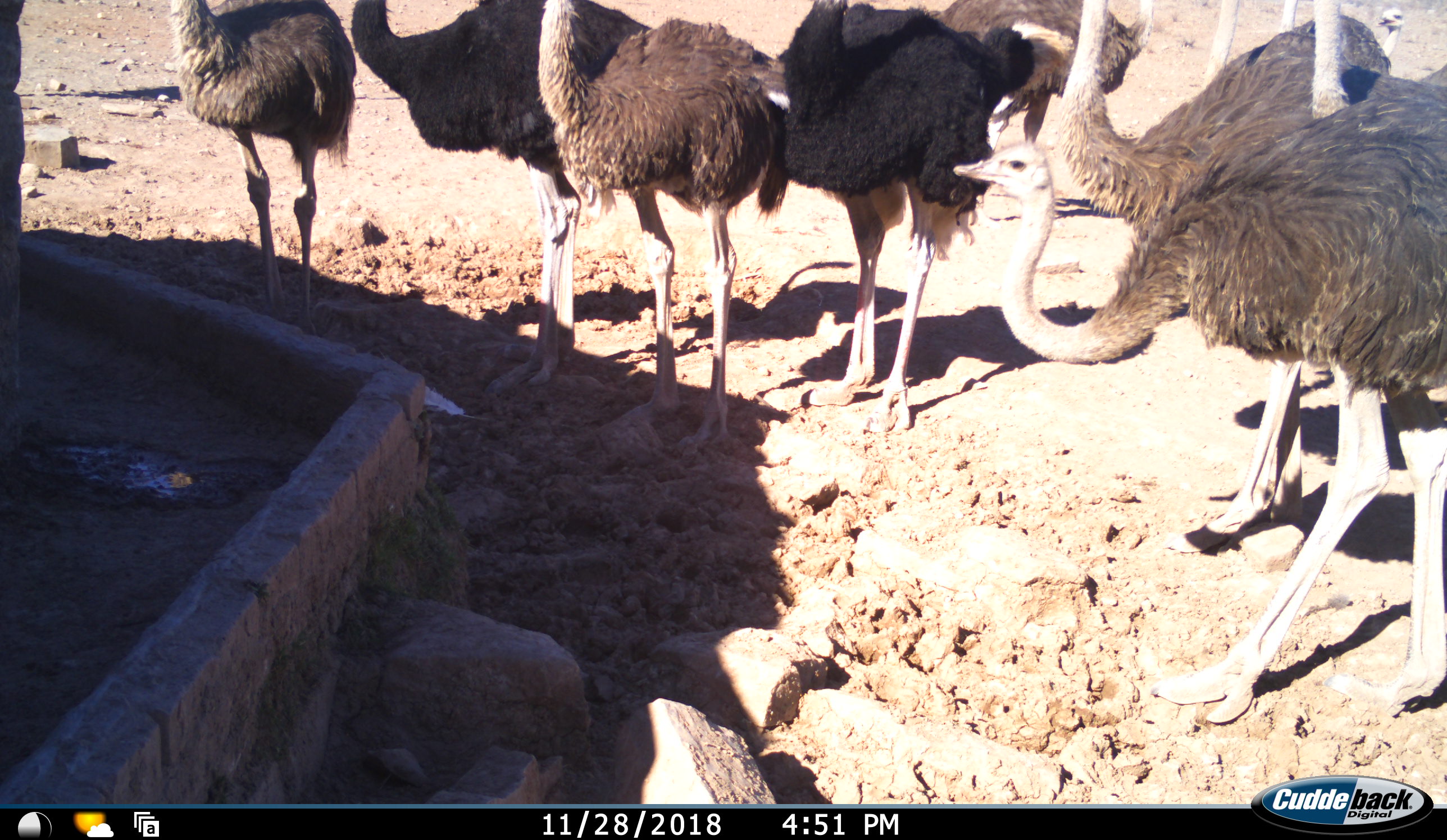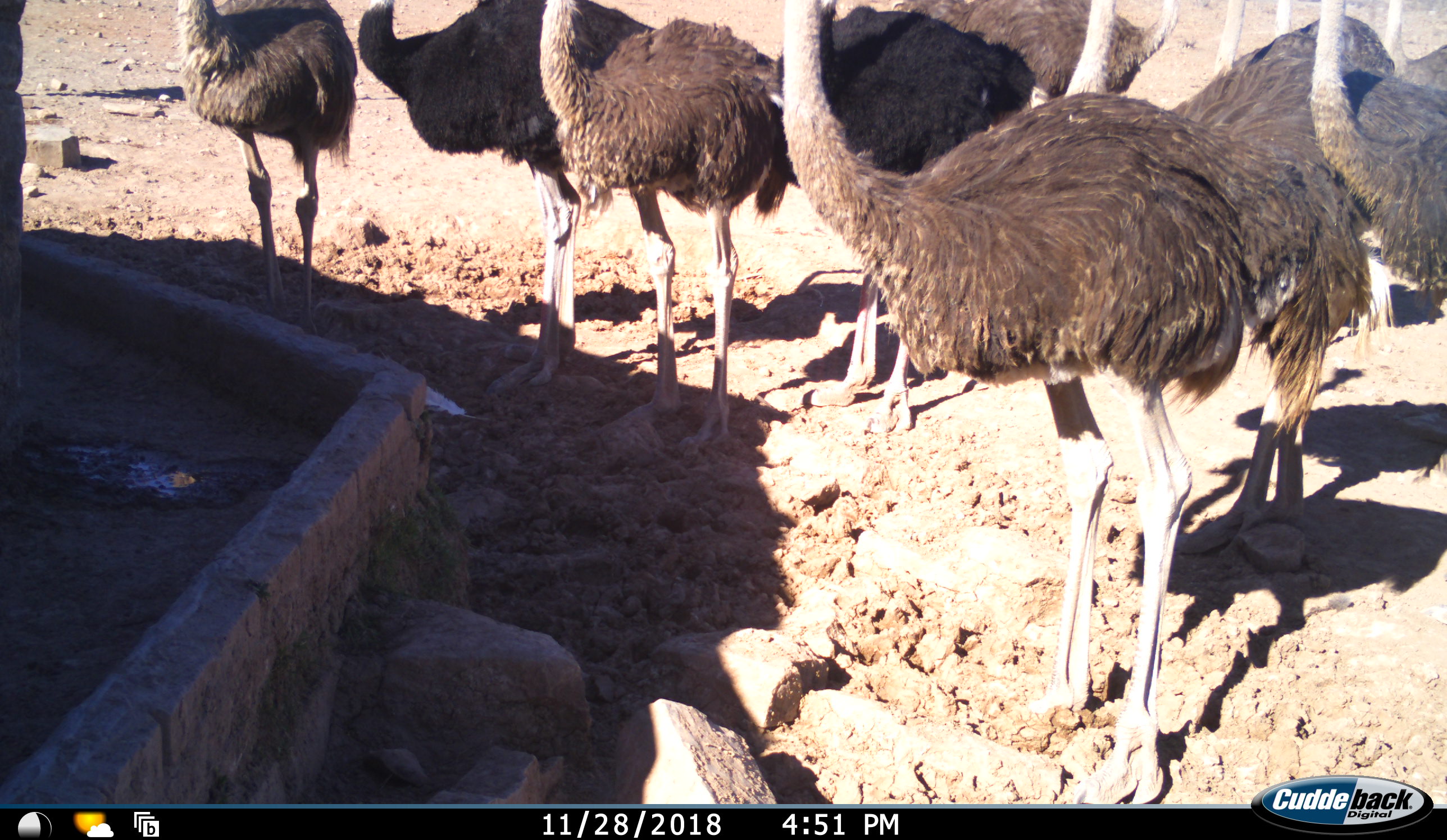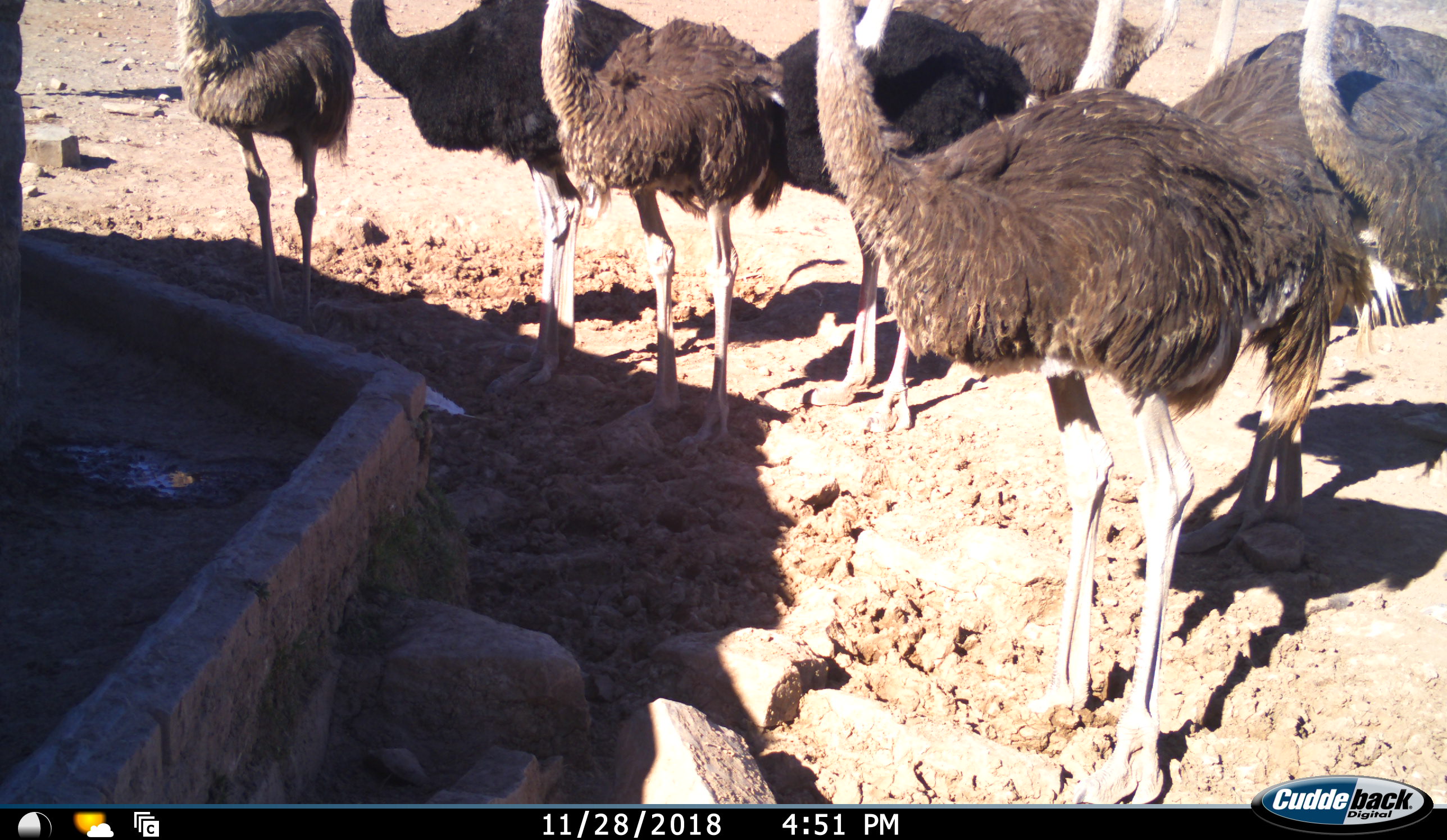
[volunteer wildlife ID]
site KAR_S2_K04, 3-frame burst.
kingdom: Animalia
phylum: Chordata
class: Aves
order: Struthioniformes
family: Struthionidae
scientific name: Struthionidae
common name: ostrich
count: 11-50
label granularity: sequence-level